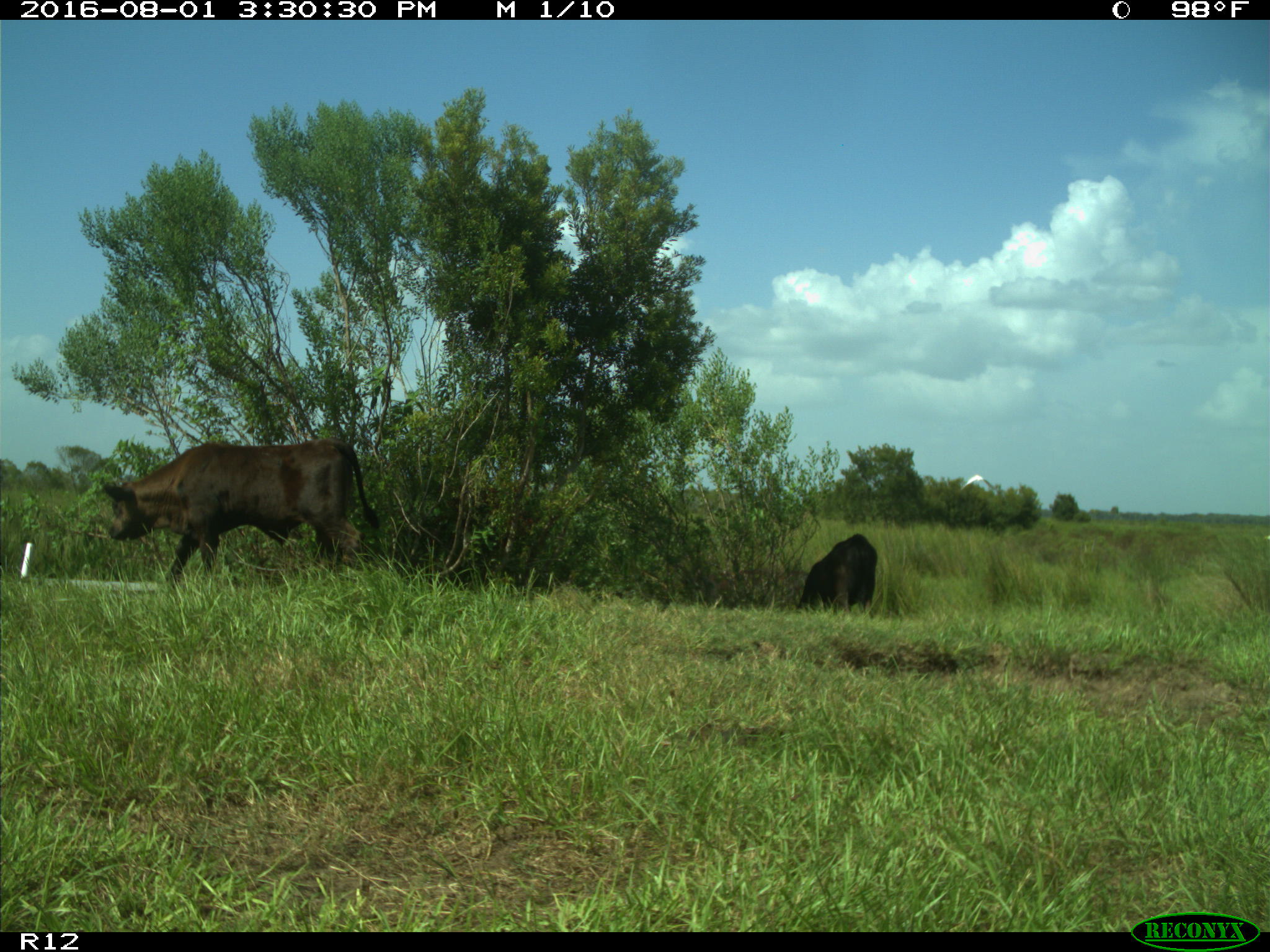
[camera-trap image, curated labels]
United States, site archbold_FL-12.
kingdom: Animalia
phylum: Chordata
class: Mammalia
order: Artiodactyla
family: Bovidae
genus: Bos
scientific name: Bos taurus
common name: domestic cow